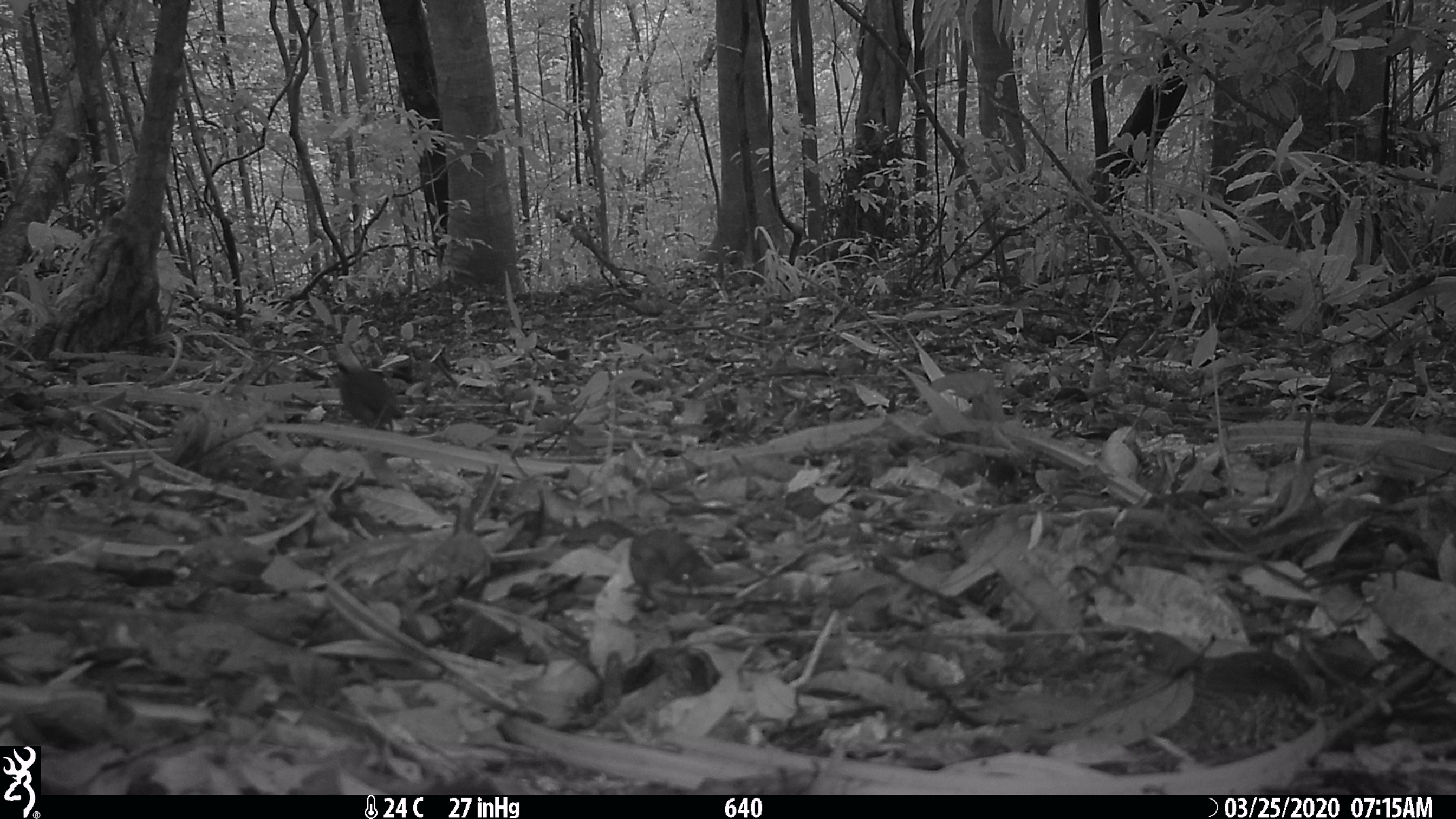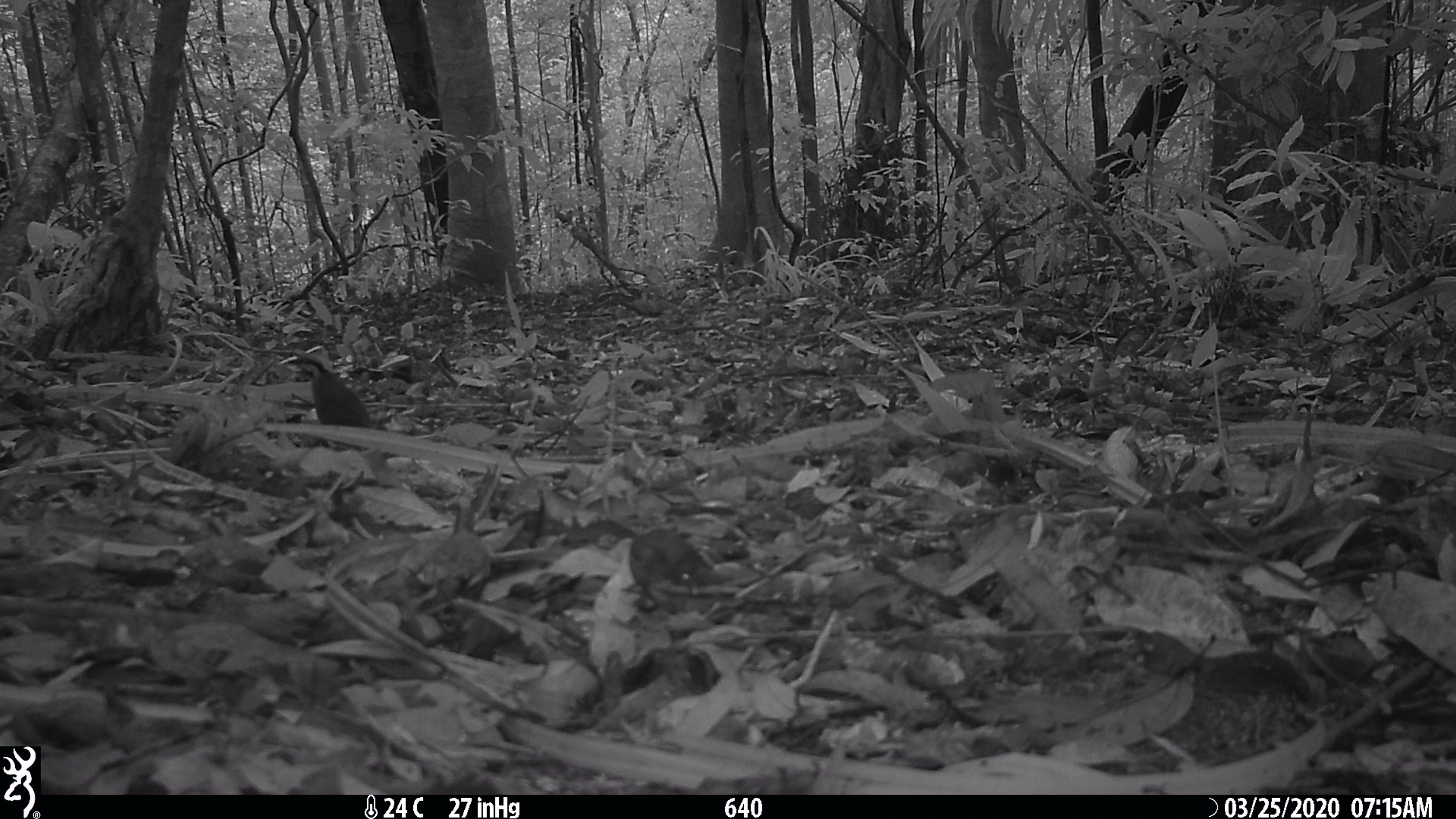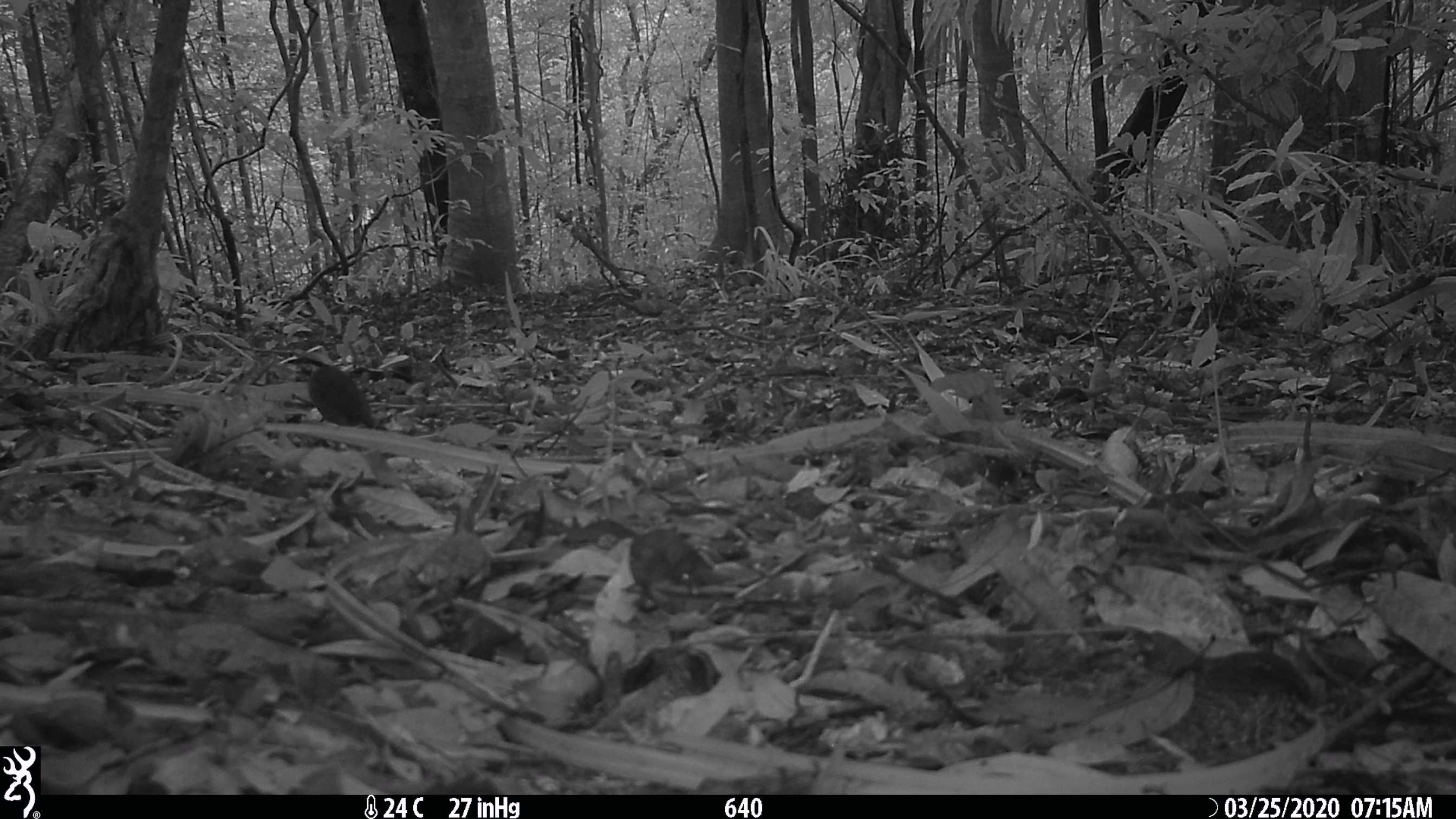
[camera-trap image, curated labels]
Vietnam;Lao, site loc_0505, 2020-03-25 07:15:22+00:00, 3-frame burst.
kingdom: Animalia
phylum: Chordata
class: Aves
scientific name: Aves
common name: bird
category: unidentified bird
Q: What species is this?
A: Unidentified bird (bird) (Aves).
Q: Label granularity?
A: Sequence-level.